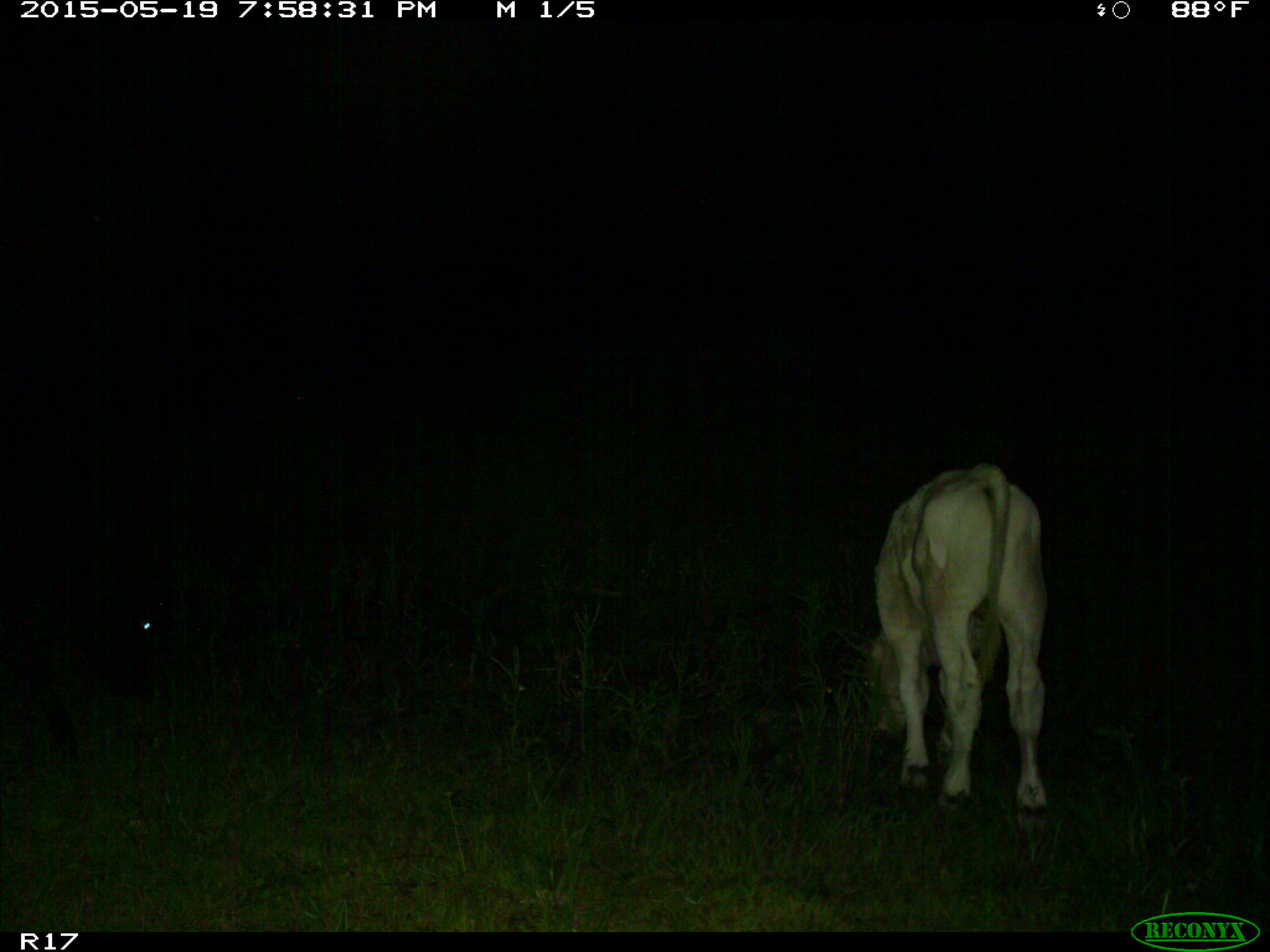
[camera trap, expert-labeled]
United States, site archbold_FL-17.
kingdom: Animalia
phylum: Chordata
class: Mammalia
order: Artiodactyla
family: Bovidae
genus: Bos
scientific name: Bos taurus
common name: domestic cow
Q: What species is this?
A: Bos taurus (domestic cow).